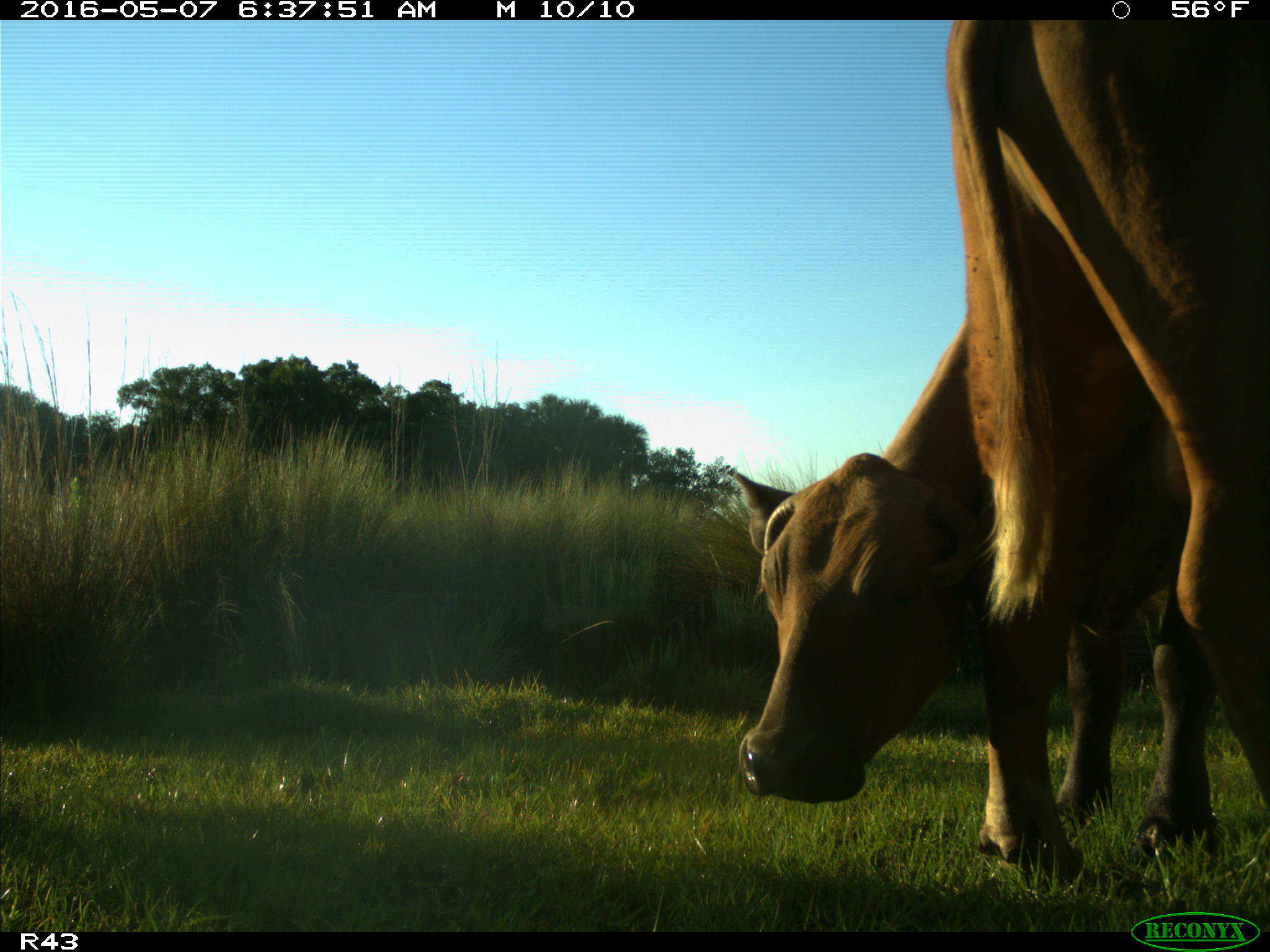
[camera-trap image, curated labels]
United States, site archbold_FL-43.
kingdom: Animalia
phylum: Chordata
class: Mammalia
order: Artiodactyla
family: Bovidae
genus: Bos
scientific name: Bos taurus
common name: domestic cow